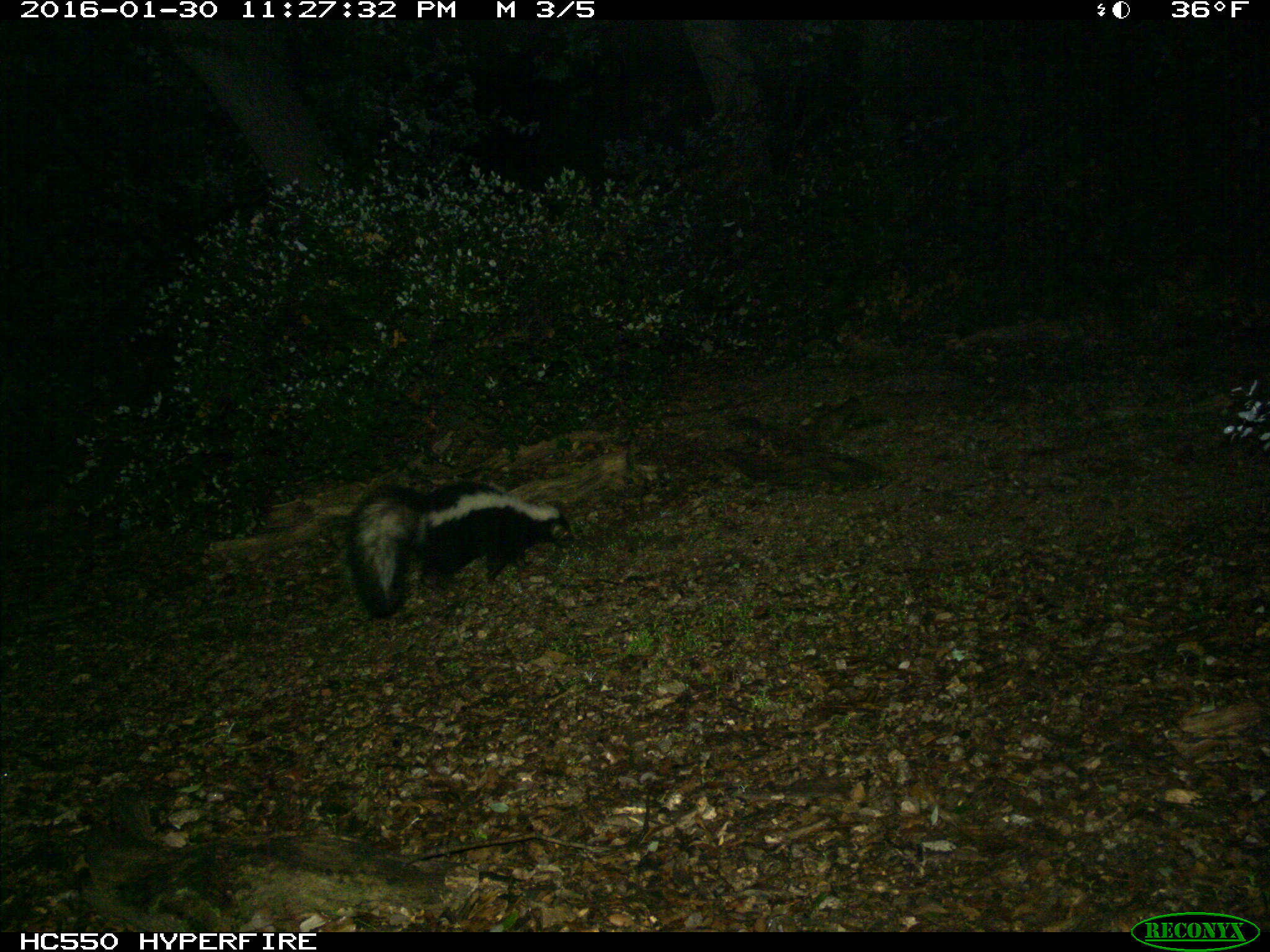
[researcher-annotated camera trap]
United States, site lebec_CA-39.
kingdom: Animalia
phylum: Chordata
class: Mammalia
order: Carnivora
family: Mephitidae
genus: Mephitis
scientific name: Mephitis mephitis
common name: striped skunk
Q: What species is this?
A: Mephitis mephitis (striped skunk).